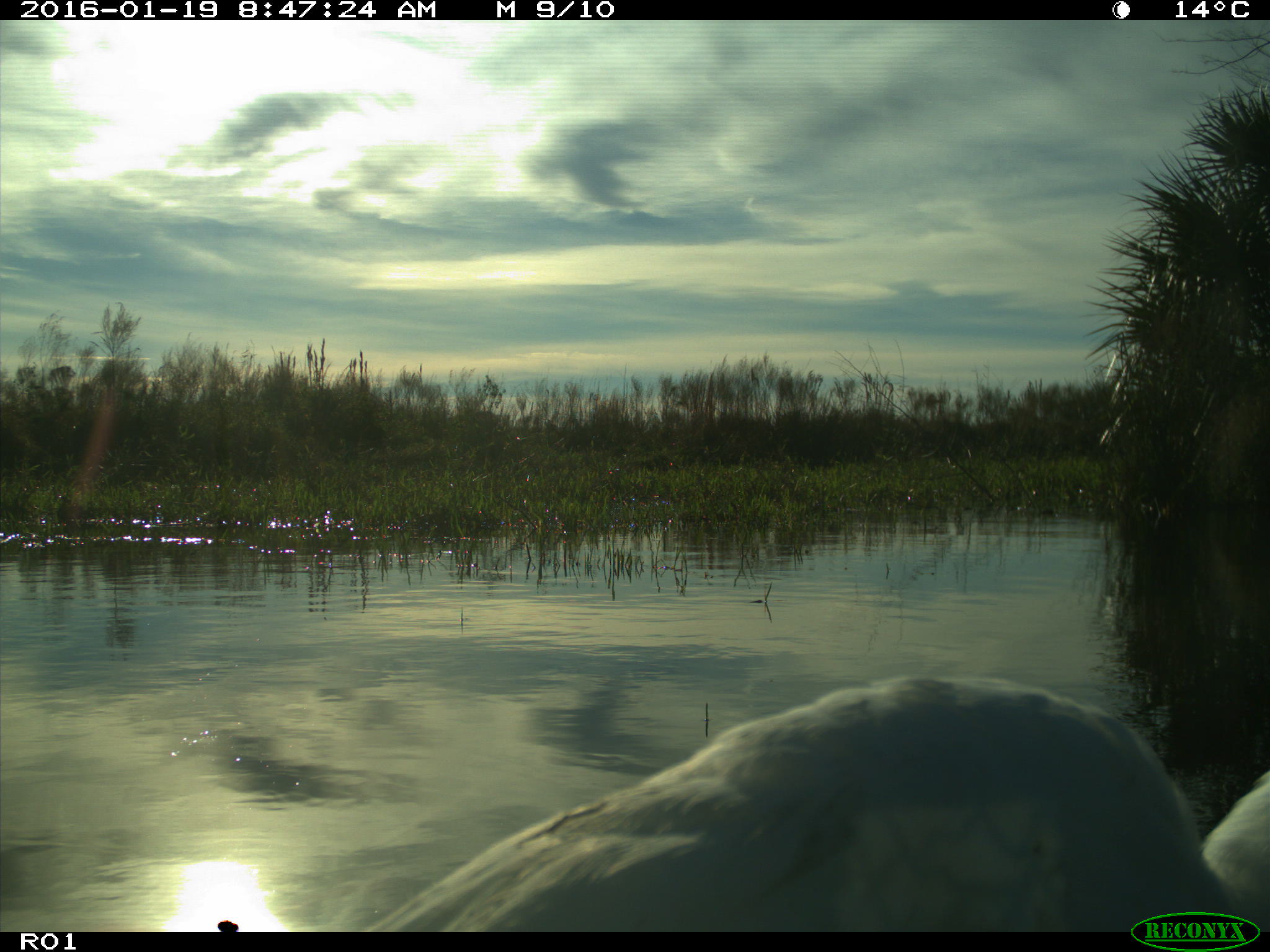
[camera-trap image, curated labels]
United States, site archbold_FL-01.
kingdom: Animalia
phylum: Chordata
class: Aves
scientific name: Aves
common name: birds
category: unidentified bird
Unidentified bird (birds) (Aves).